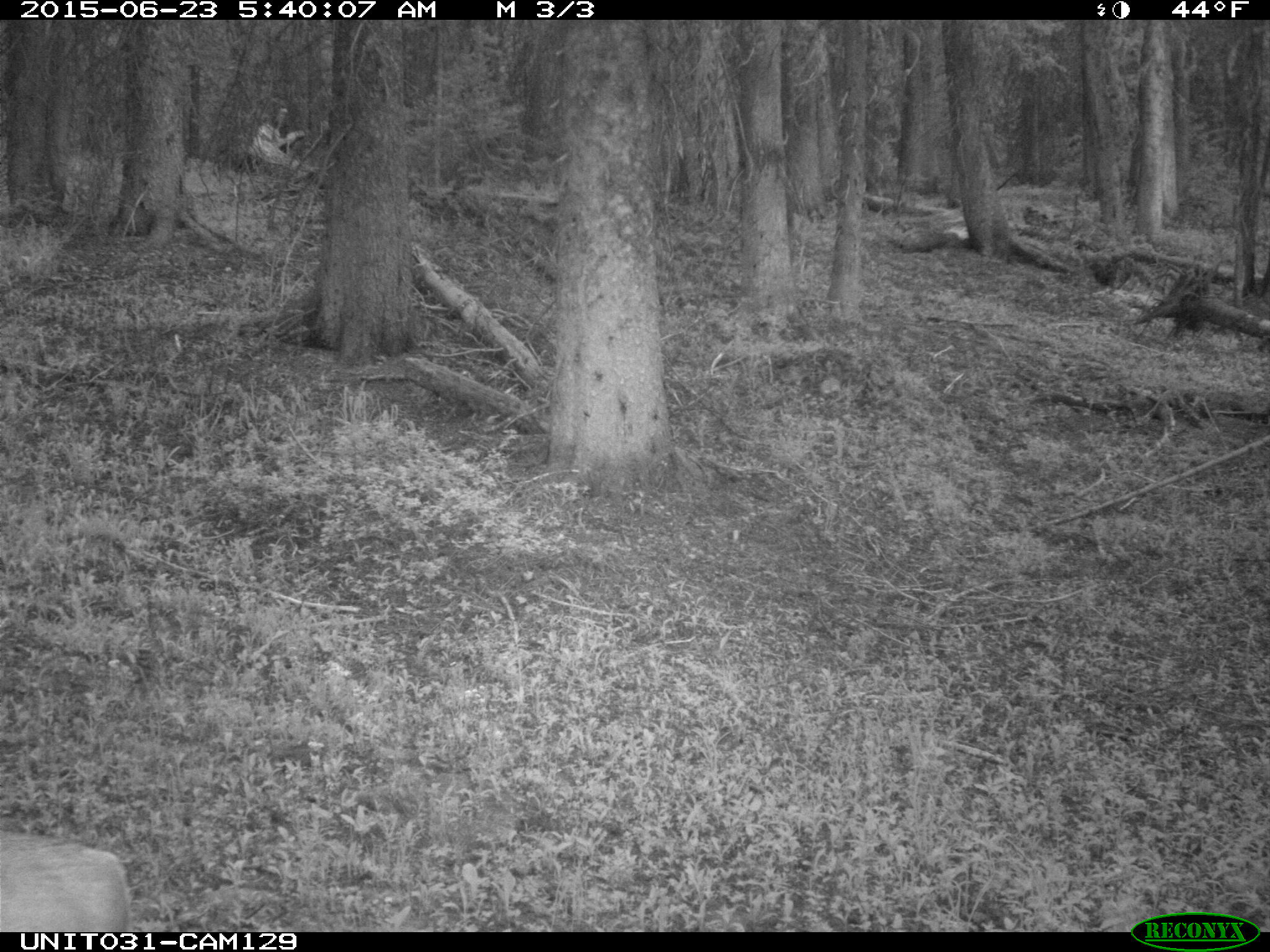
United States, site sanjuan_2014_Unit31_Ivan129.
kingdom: Animalia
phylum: Chordata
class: Mammalia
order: Artiodactyla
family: Cervidae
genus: Odocoileus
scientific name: Odocoileus hemionus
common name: mule deer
Odocoileus hemionus (mule deer).